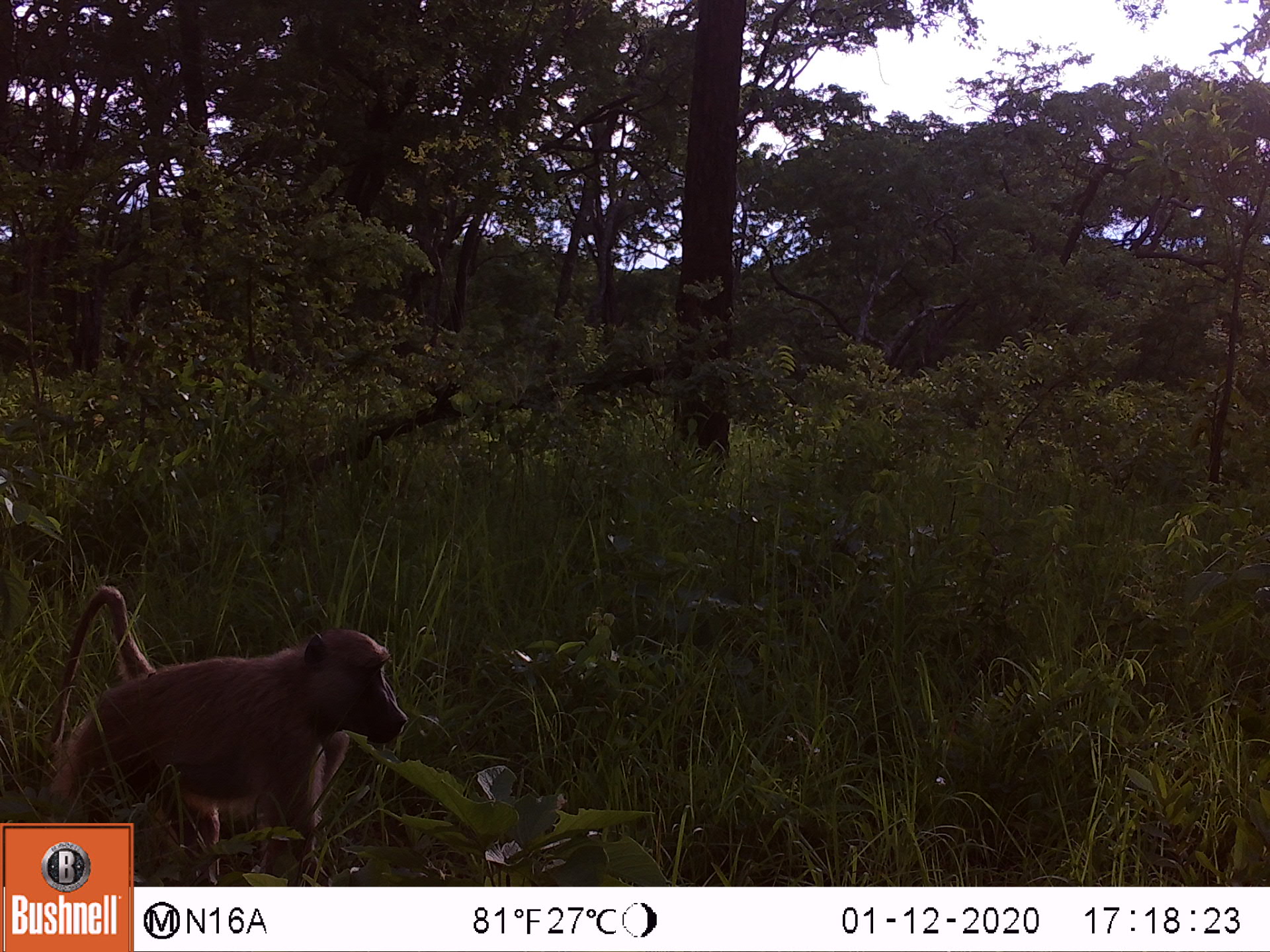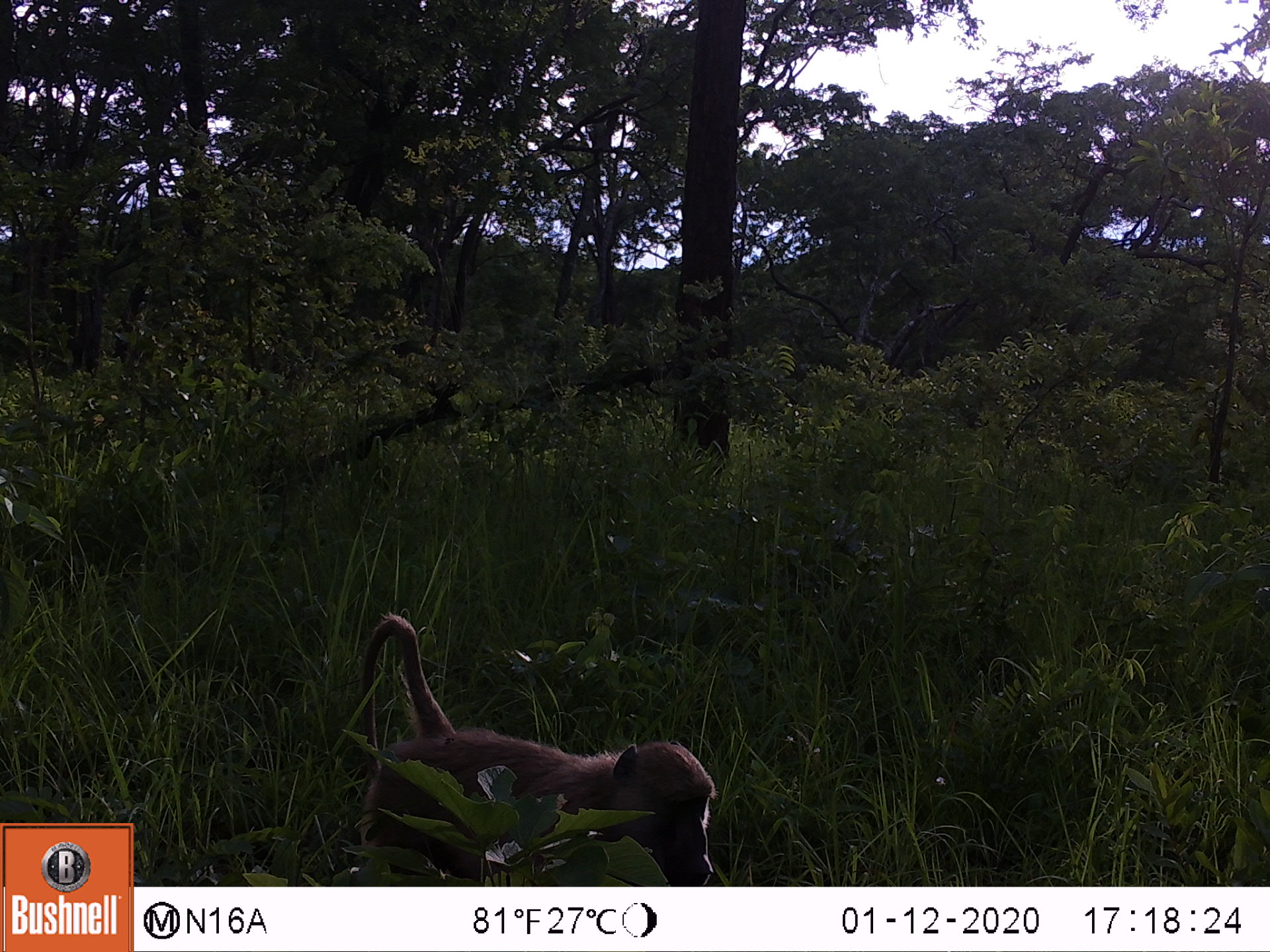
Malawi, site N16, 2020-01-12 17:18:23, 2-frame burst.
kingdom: Animalia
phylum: Chordata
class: Mammalia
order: Primates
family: Cercopithecidae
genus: Papio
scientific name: Papio cynocephalus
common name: yellow baboon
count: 1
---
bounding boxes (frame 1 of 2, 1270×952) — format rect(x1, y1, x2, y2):
yellow baboon: rect(43, 585, 408, 816)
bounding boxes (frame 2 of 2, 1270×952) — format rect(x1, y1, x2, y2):
yellow baboon: rect(360, 611, 713, 881)